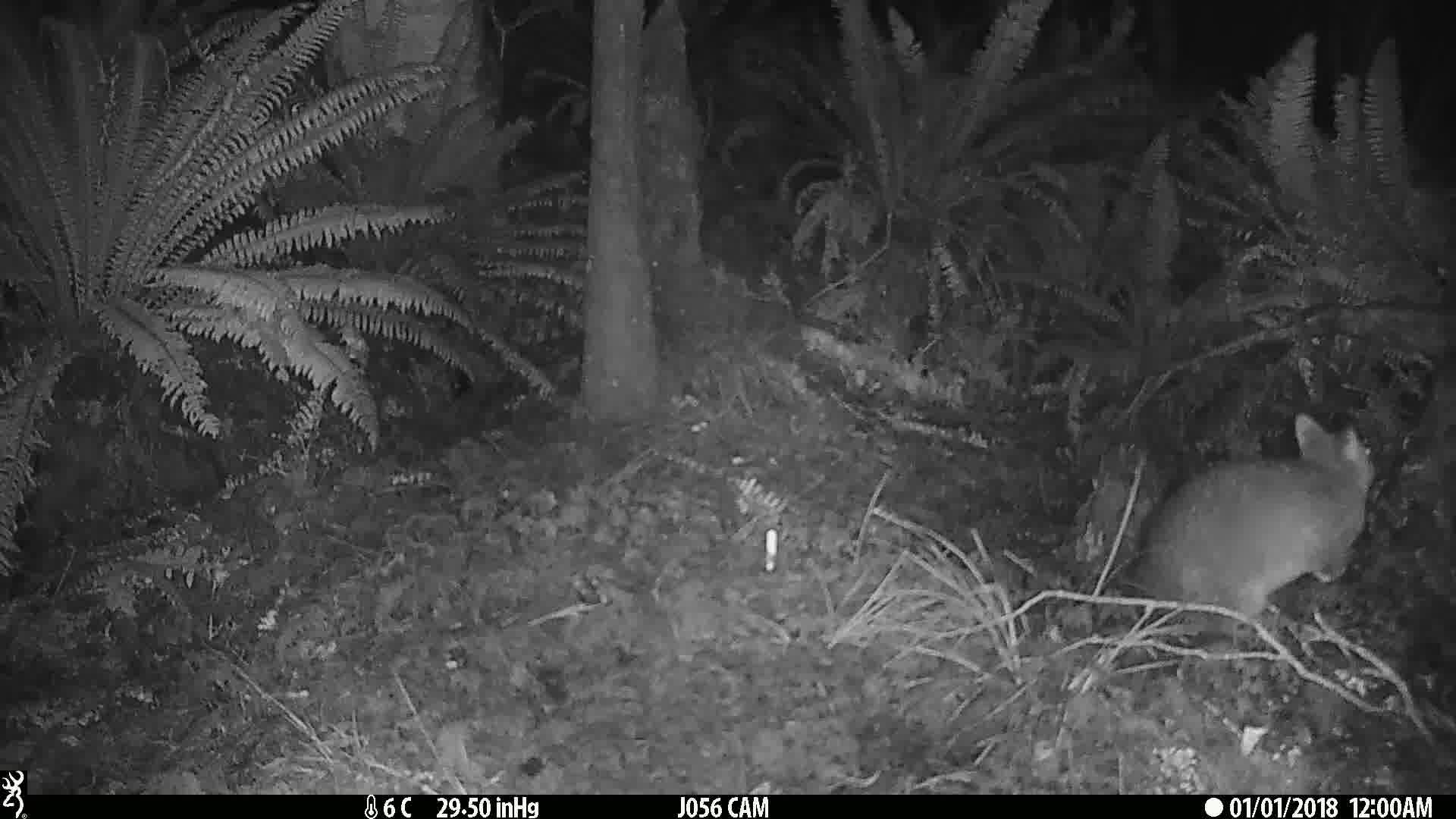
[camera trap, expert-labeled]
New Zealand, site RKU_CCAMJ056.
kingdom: Animalia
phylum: Chordata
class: Mammalia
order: Diprotodontia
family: Phalangeridae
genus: Trichosurus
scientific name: Trichosurus vulpecula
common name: common brushtail possum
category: possum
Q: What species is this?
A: Possum (common brushtail possum) (Trichosurus vulpecula).